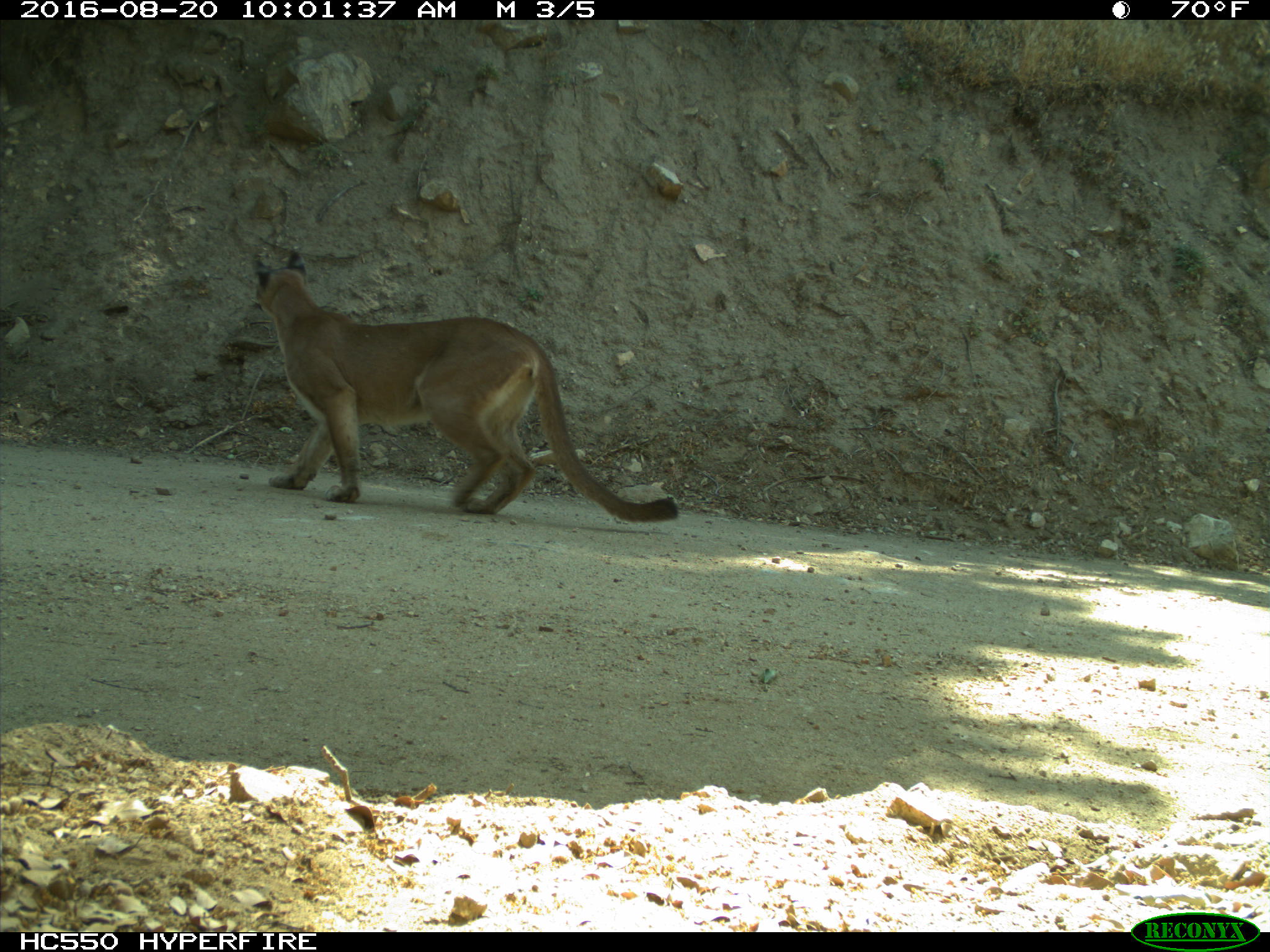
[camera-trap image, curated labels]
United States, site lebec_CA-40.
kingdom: Animalia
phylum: Chordata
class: Mammalia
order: Carnivora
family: Felidae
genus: Puma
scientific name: Puma concolor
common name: mountain lion